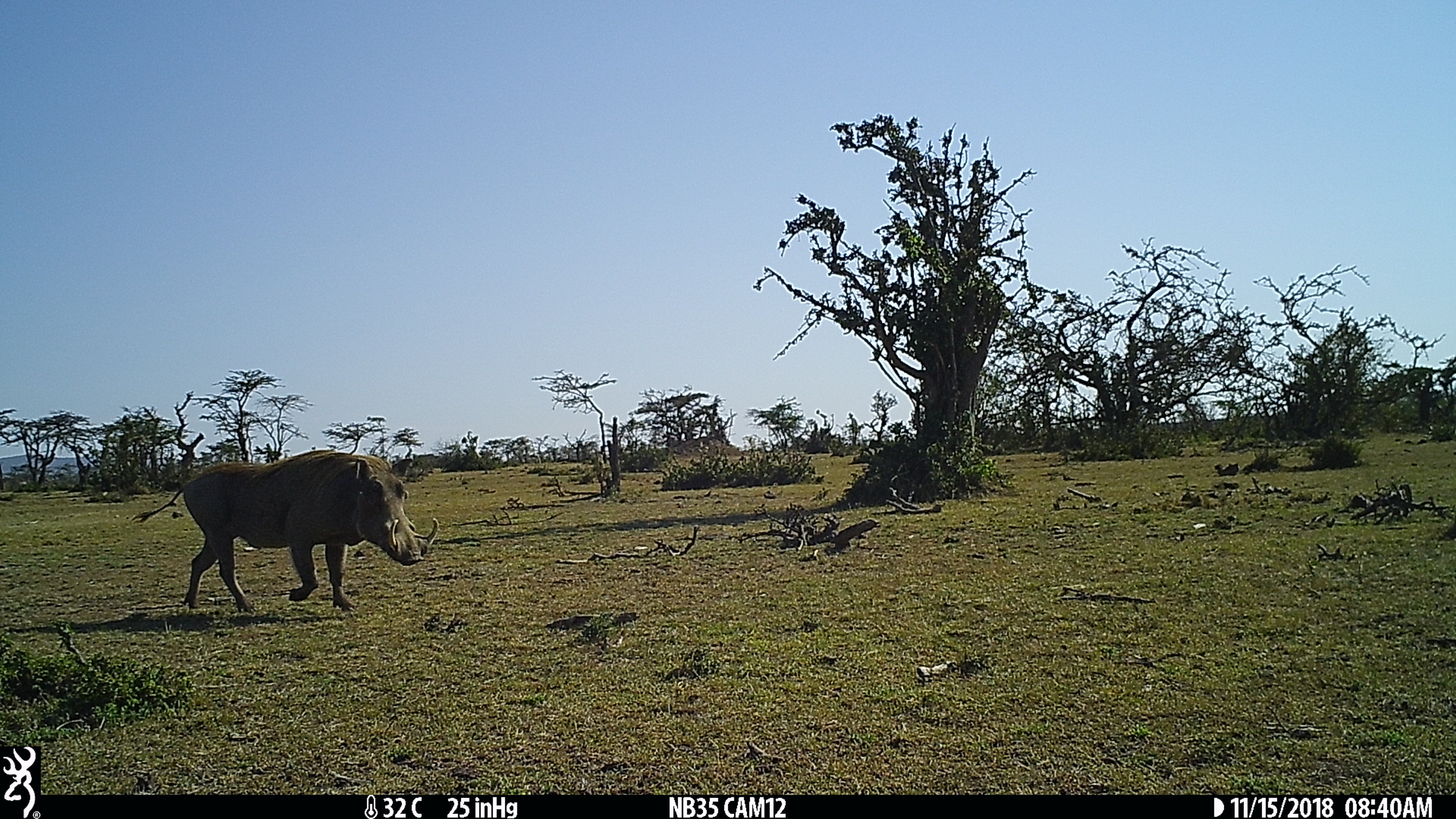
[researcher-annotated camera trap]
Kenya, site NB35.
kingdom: Animalia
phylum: Chordata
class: Mammalia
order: Artiodactyla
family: Suidae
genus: Phacochoerus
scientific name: Phacochoerus africanus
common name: common warthog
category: warthog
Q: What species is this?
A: Warthog (common warthog) (Phacochoerus africanus).